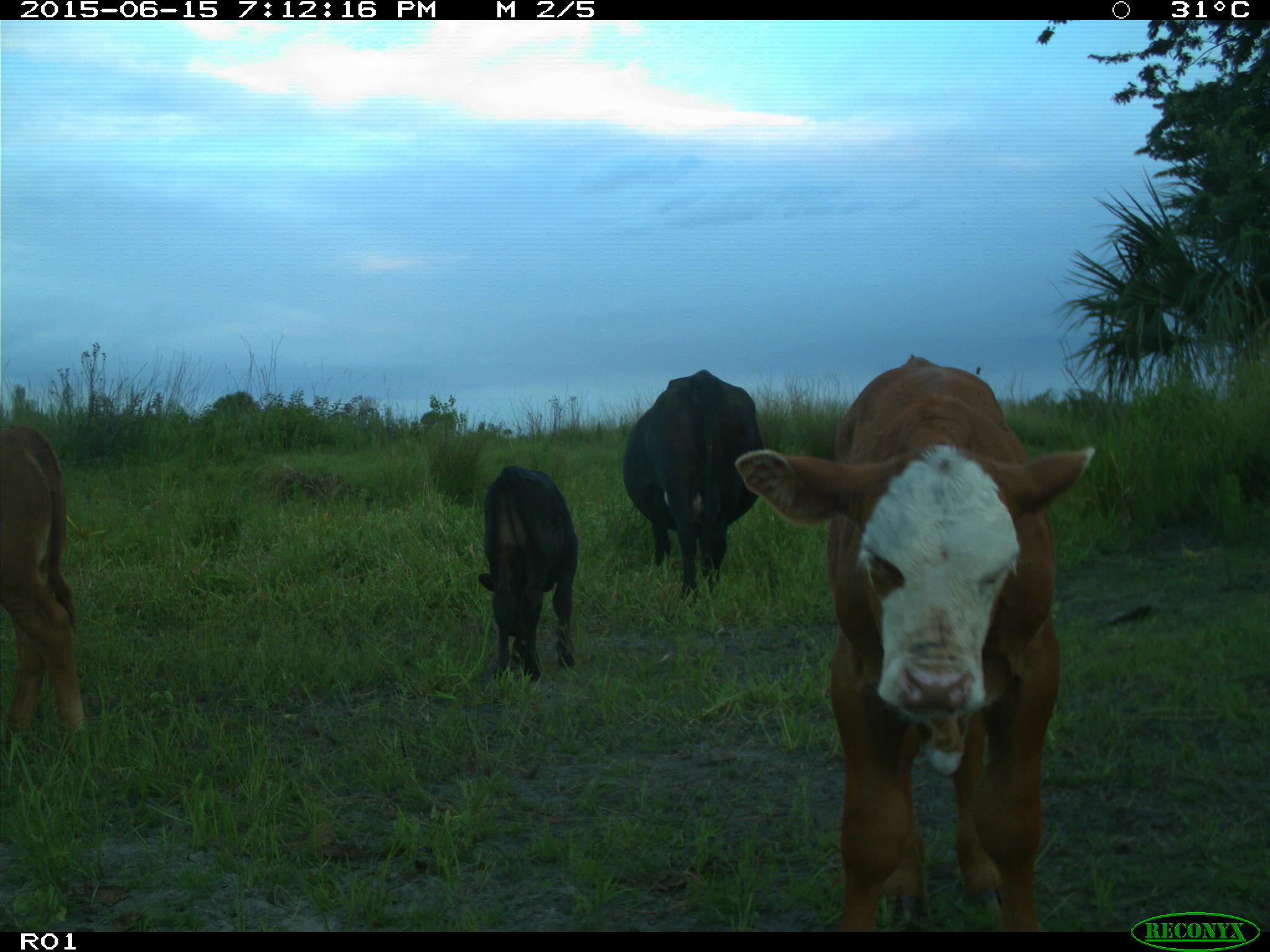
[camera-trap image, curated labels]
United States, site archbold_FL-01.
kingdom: Animalia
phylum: Chordata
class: Mammalia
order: Artiodactyla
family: Bovidae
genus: Bos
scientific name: Bos taurus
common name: domestic cow